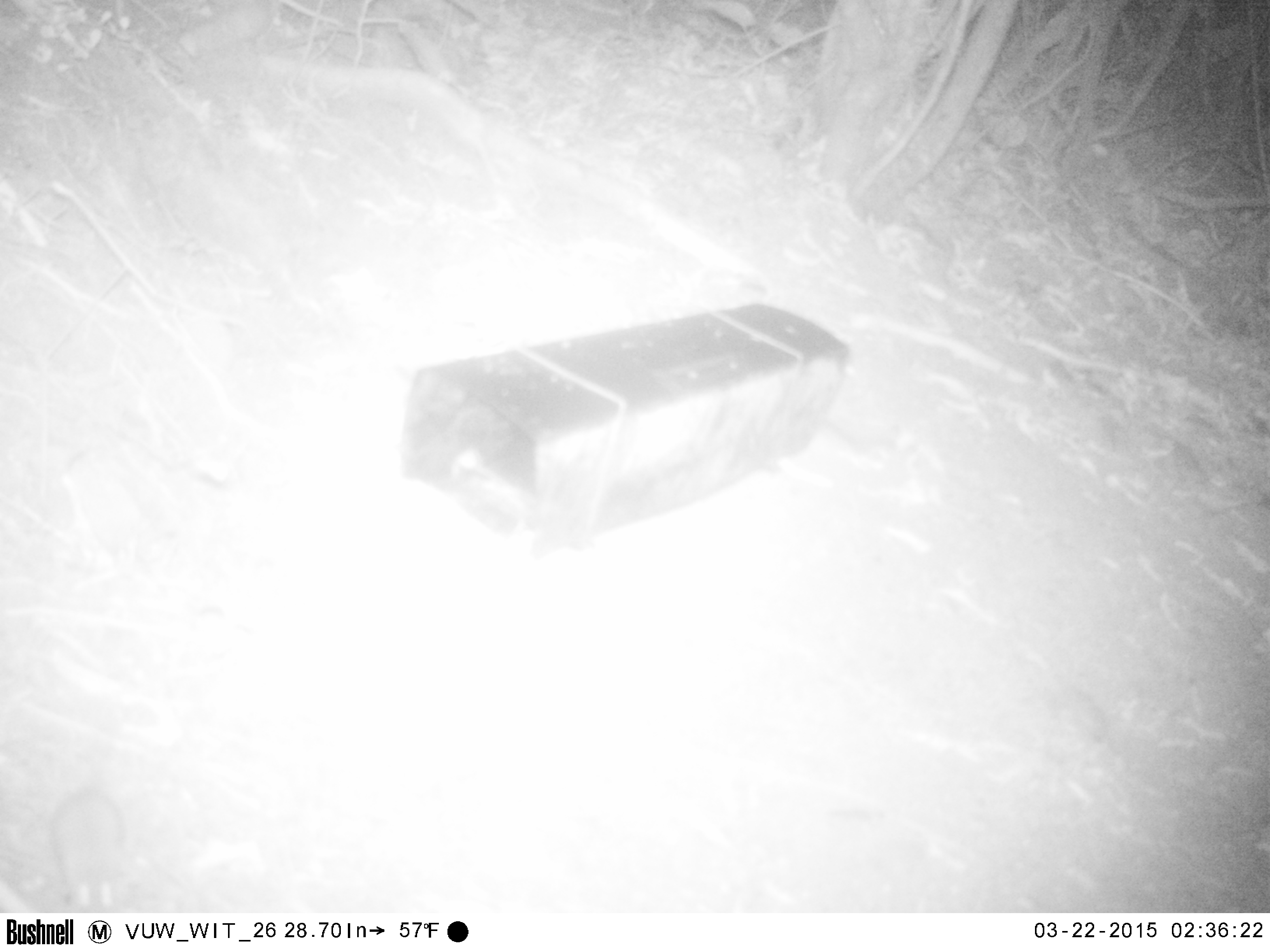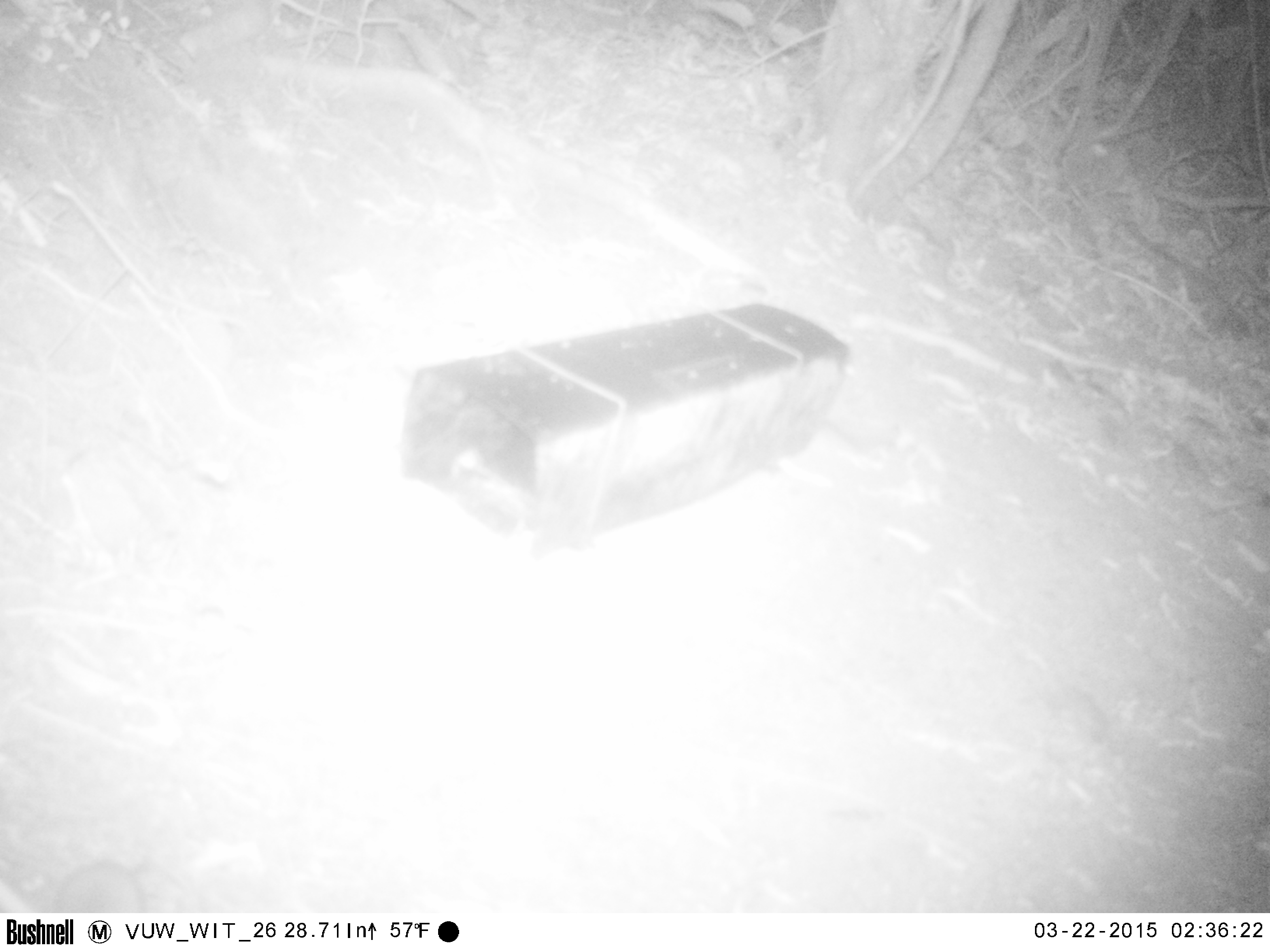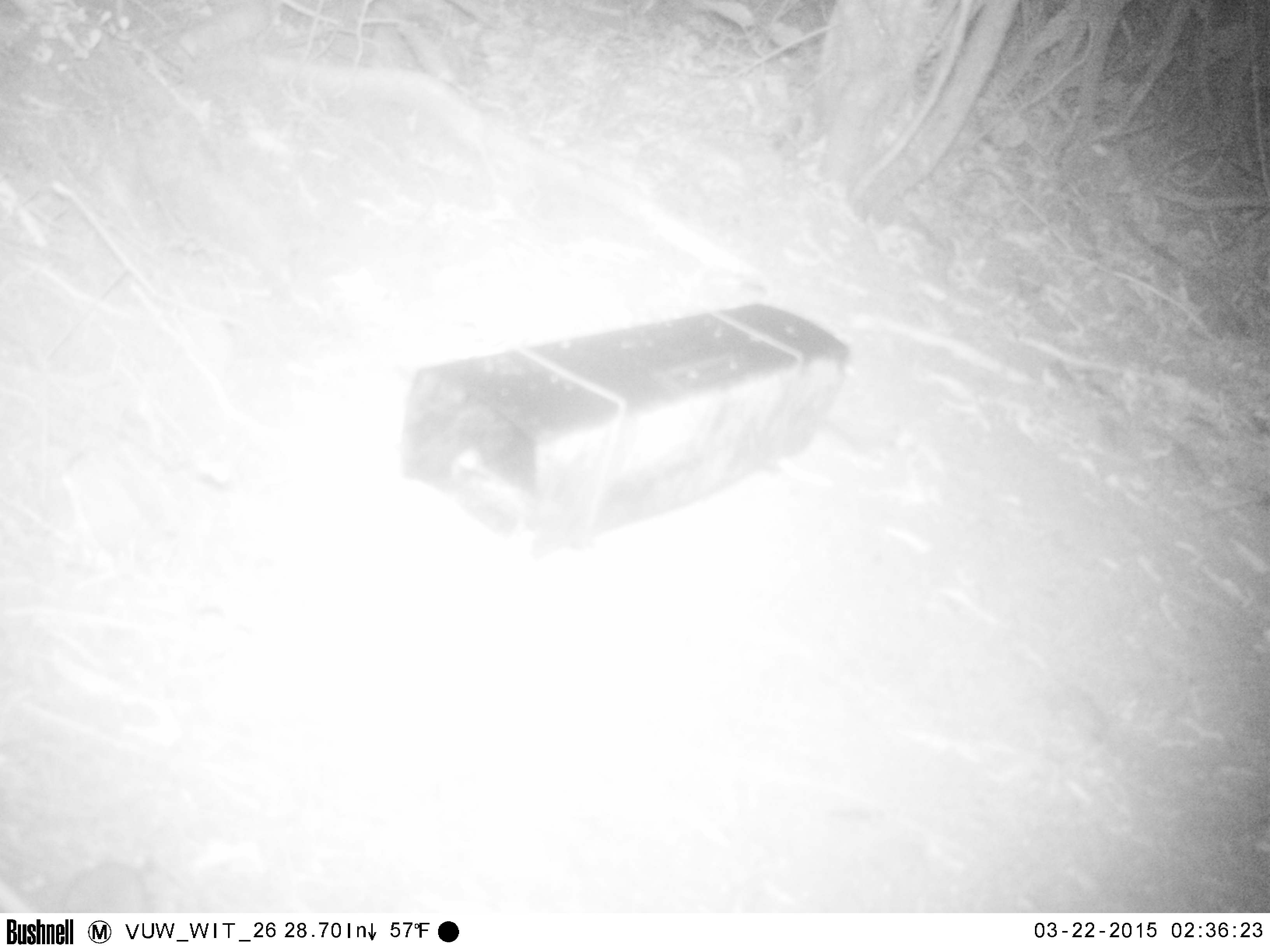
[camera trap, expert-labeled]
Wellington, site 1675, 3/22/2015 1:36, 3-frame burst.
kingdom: Animalia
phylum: Chordata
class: Mammalia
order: Rodentia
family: Muridae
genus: Mus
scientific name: Mus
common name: mouse